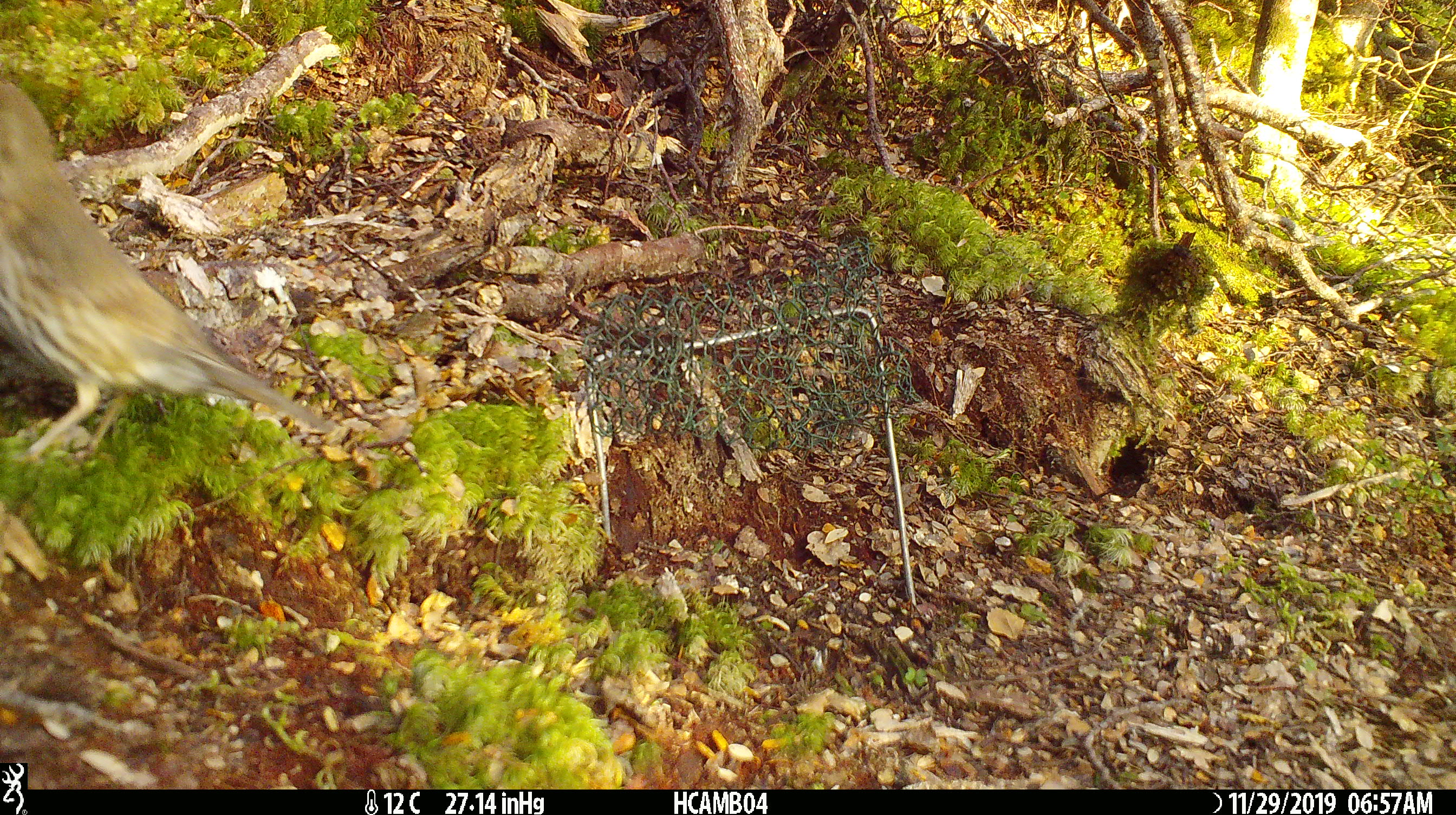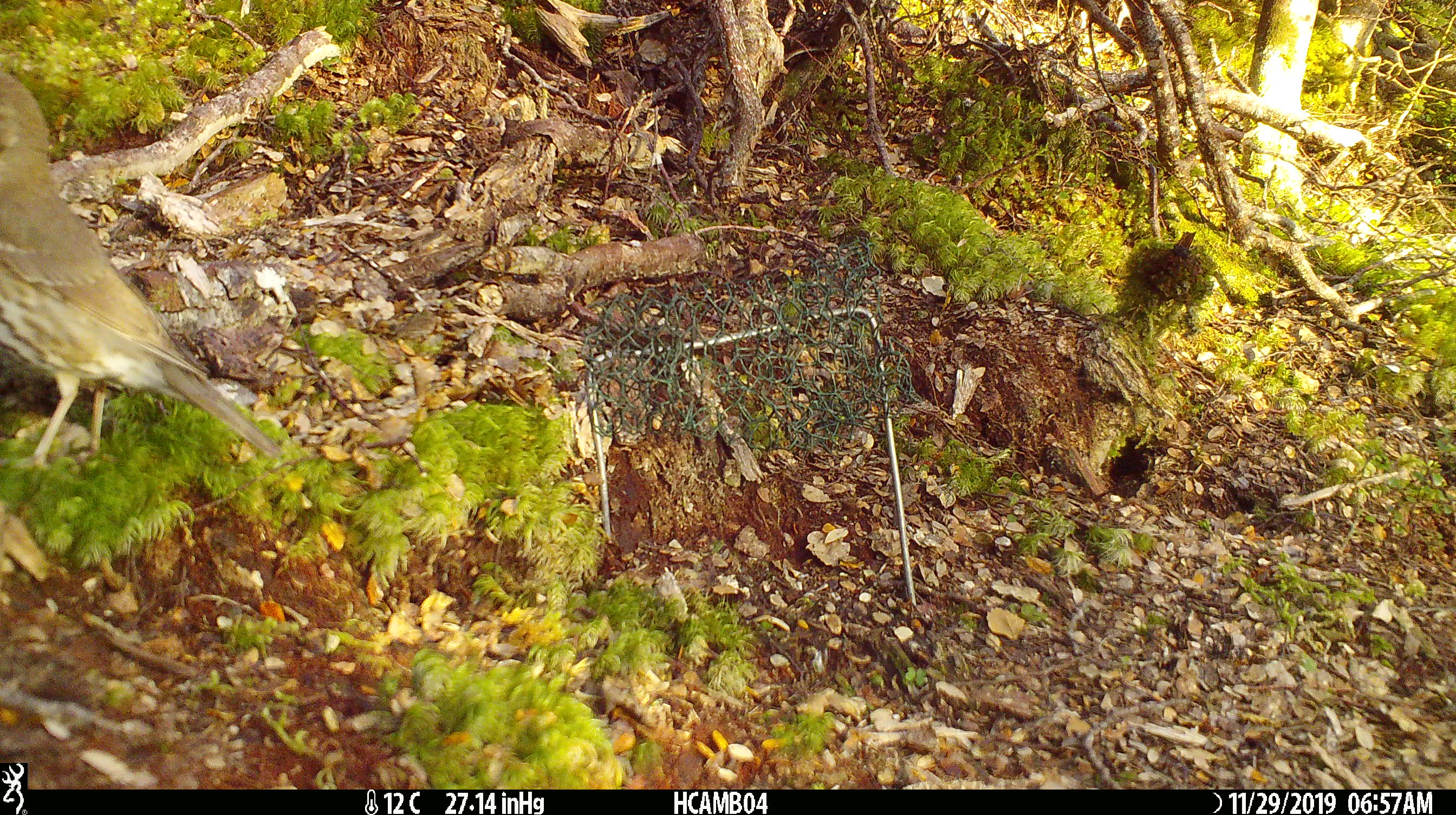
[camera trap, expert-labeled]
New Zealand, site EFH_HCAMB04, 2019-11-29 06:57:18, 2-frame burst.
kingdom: Animalia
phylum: Chordata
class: Aves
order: Passeriformes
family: Turdidae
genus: Turdus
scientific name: Turdus philomelos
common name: song thrush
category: thrush